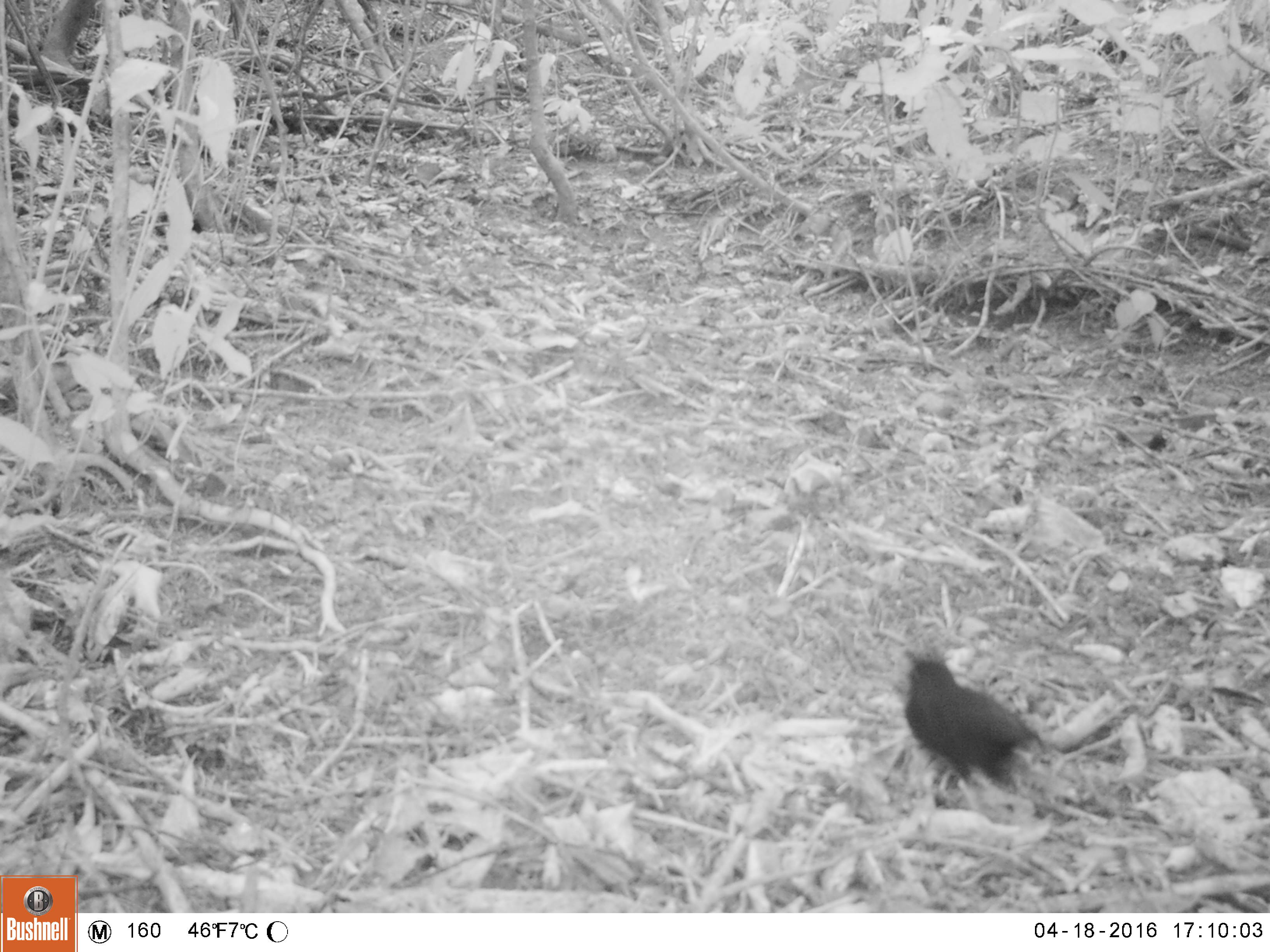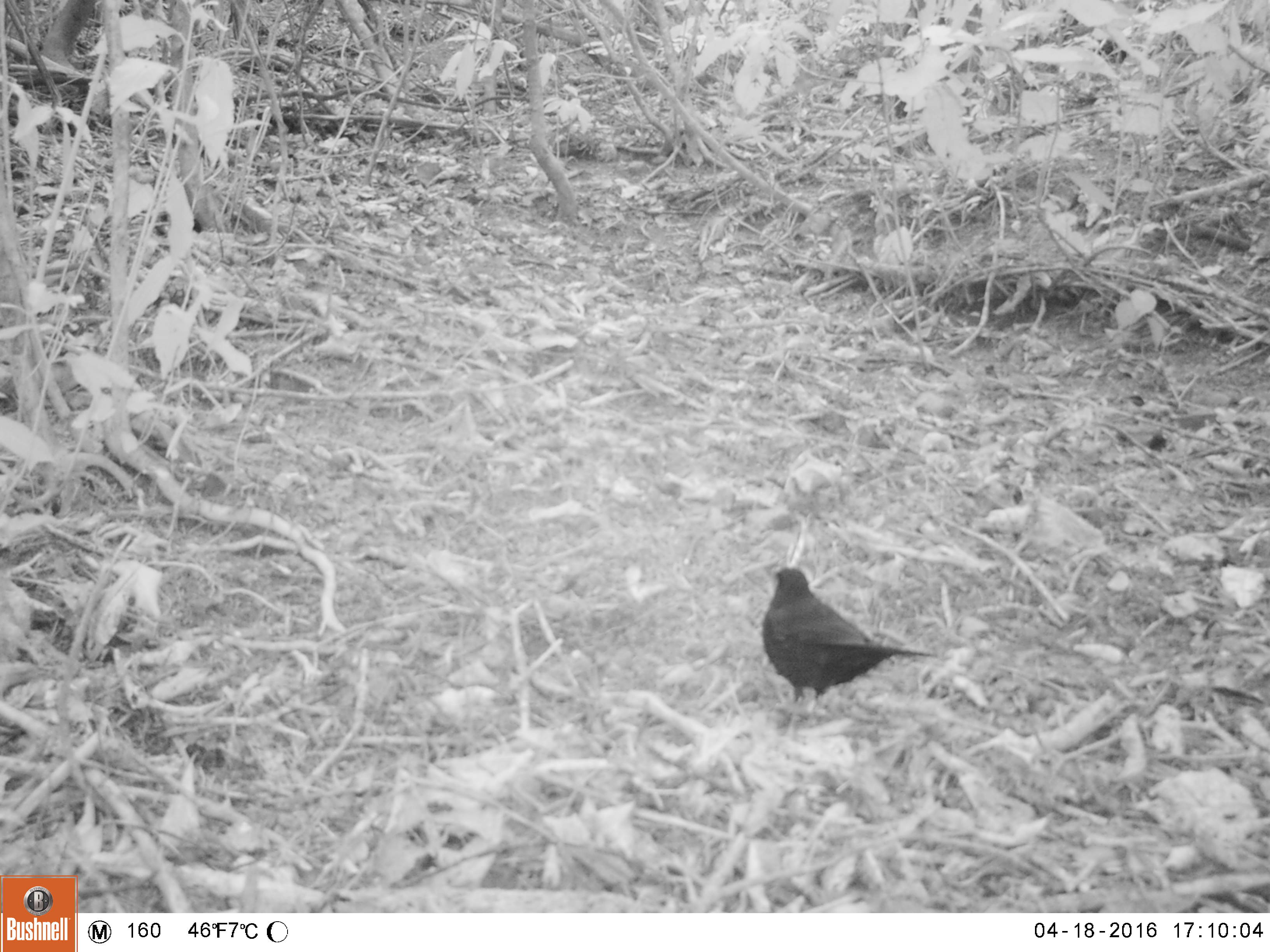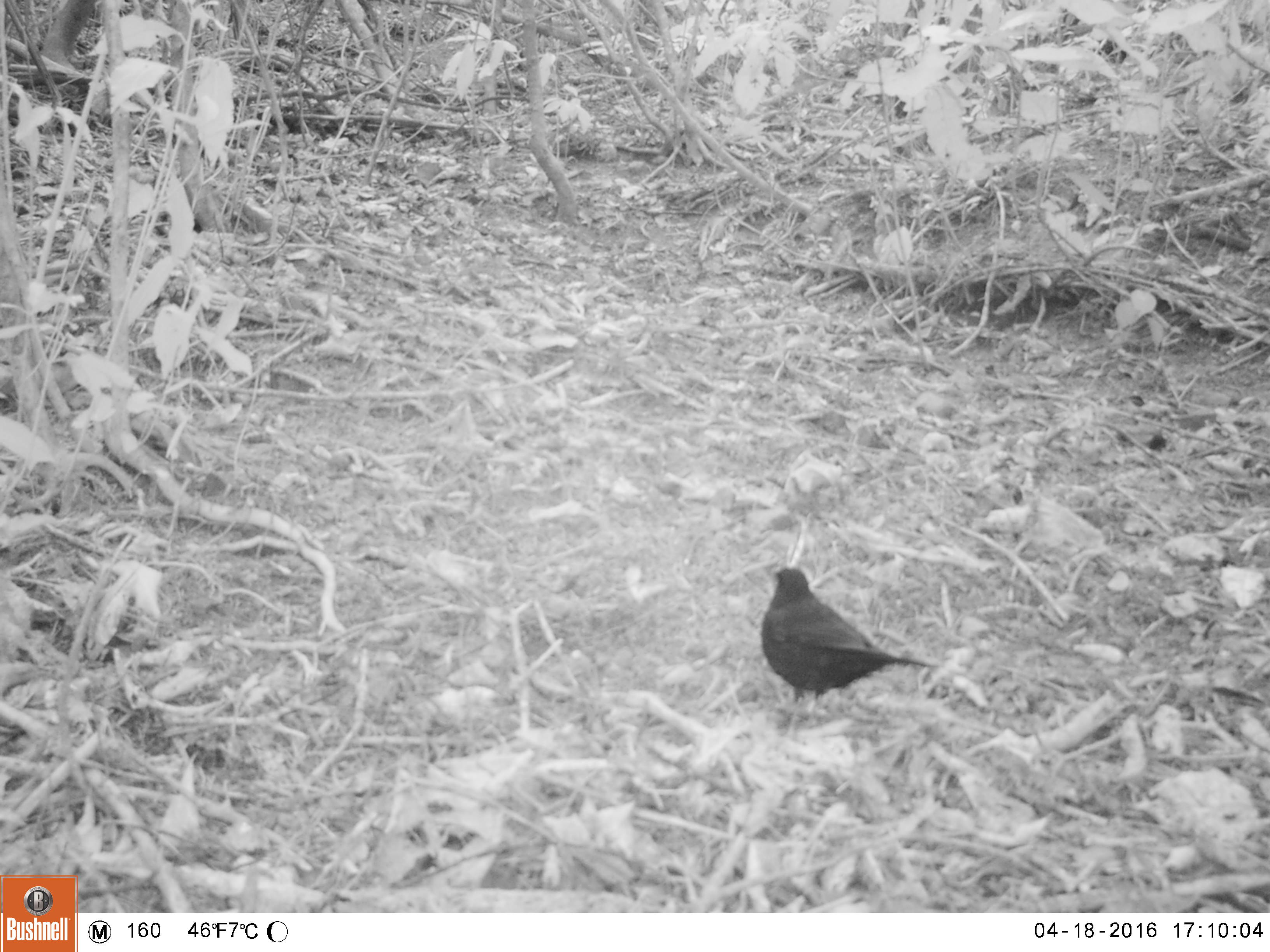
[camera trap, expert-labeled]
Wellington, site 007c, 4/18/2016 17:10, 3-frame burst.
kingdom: Animalia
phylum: Chordata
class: Aves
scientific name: Aves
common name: bird